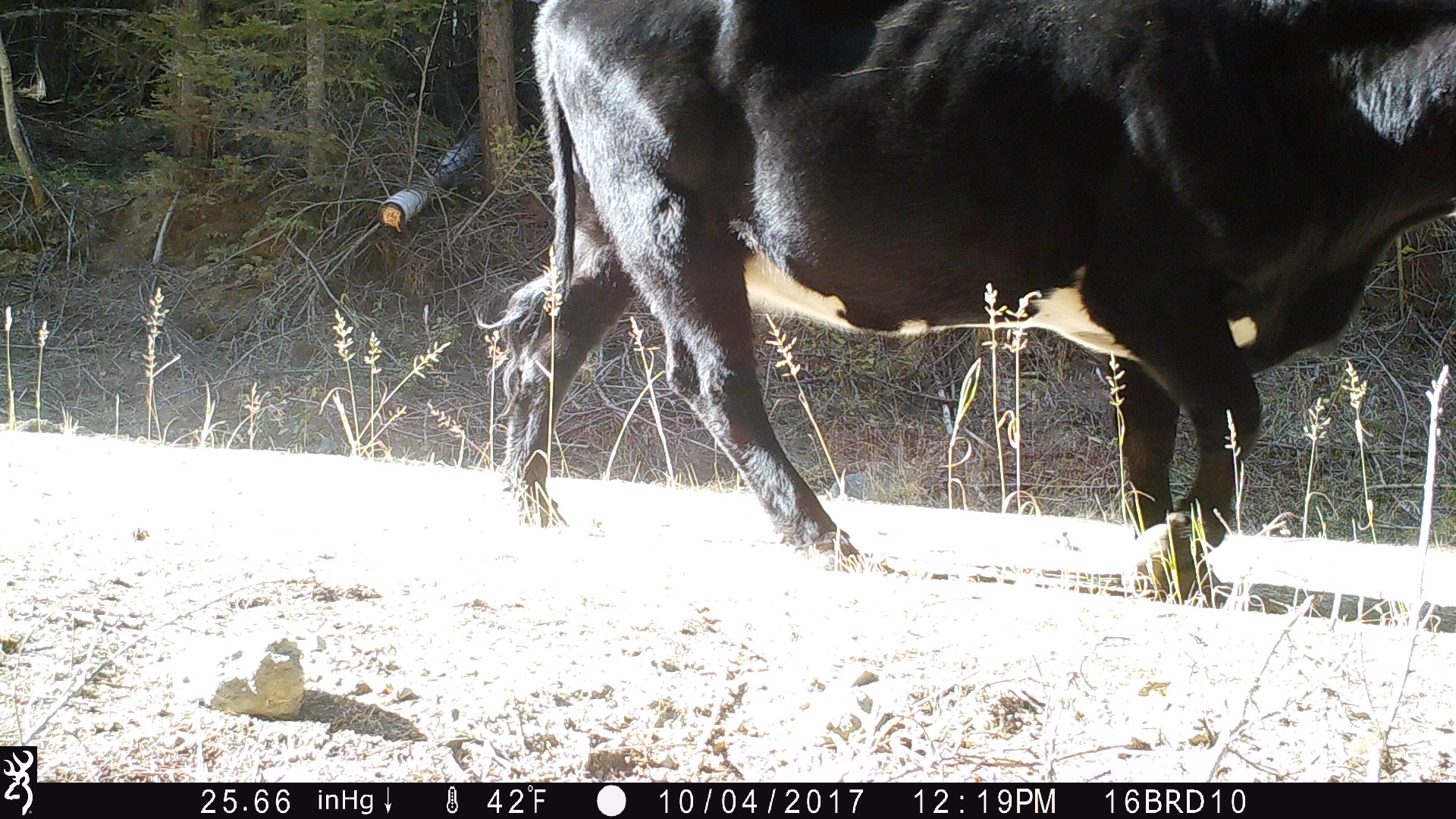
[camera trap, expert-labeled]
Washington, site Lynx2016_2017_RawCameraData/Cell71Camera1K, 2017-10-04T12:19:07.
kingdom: Animalia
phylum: Chordata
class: Mammalia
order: Artiodactyla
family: Bovidae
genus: Bos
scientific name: Bos taurus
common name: domestic cattle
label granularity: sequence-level